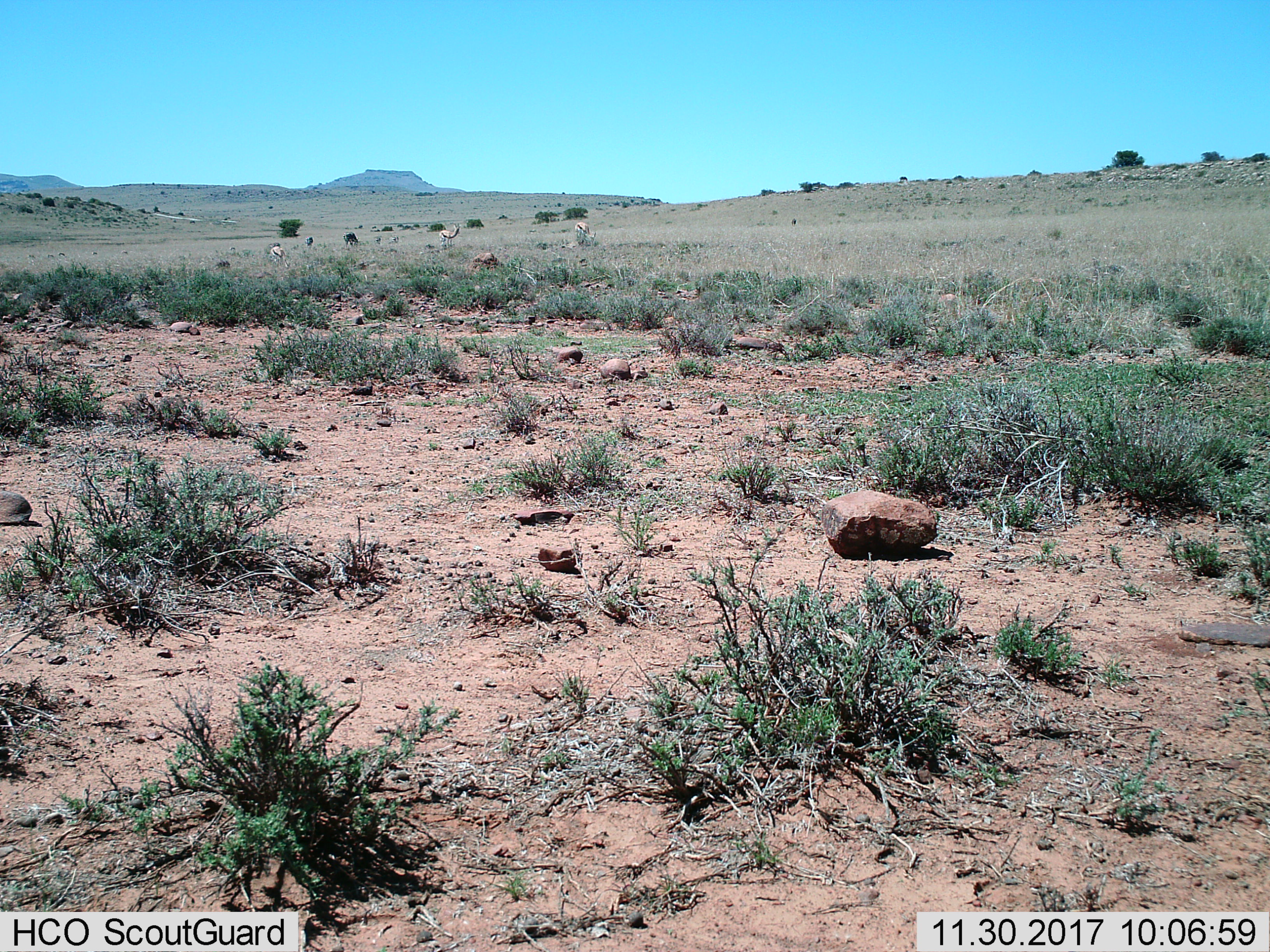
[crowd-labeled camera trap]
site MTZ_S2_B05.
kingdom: Animalia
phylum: Chordata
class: Mammalia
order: Artiodactyla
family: Bovidae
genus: Antidorcas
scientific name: Antidorcas marsupialis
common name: springbok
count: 3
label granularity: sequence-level